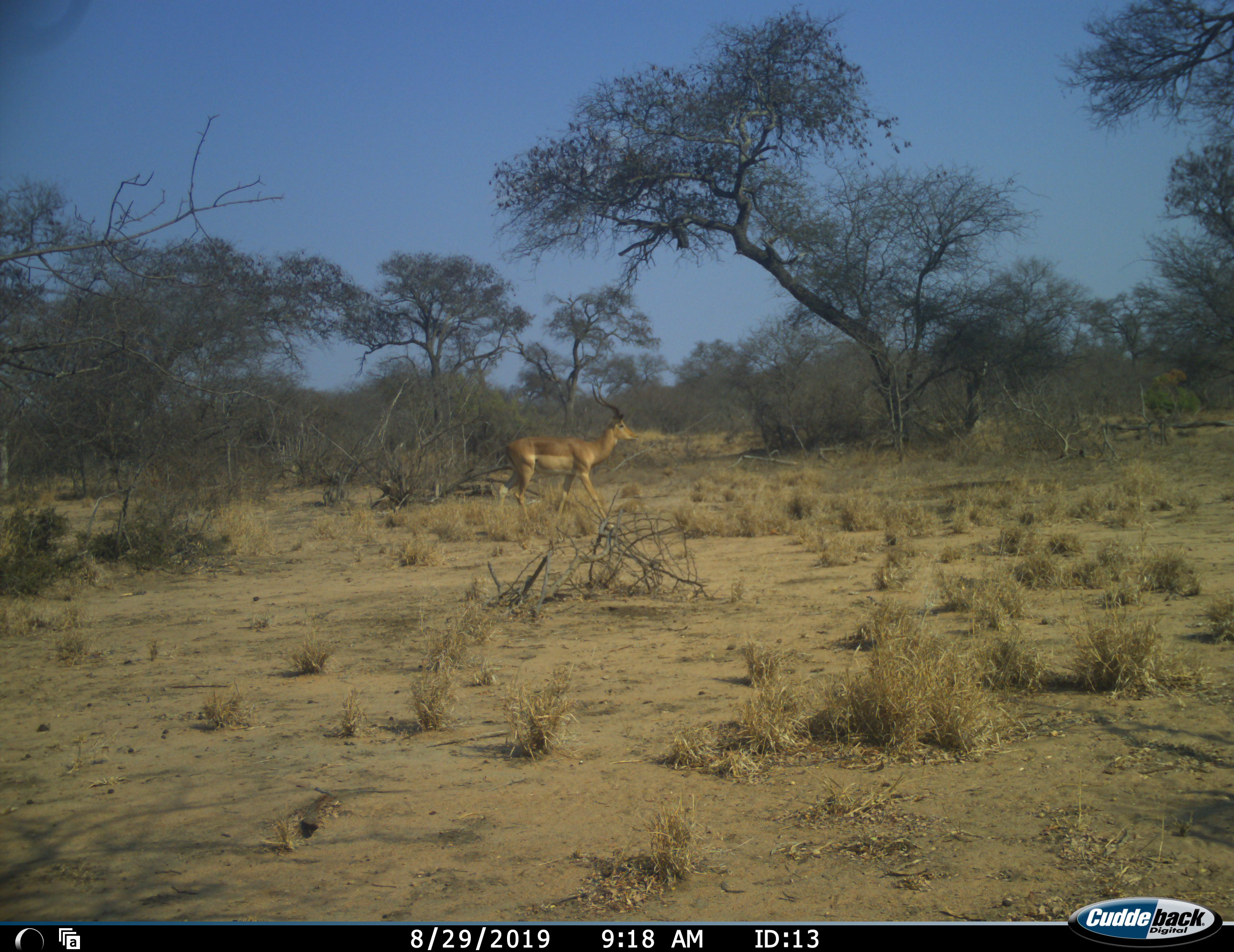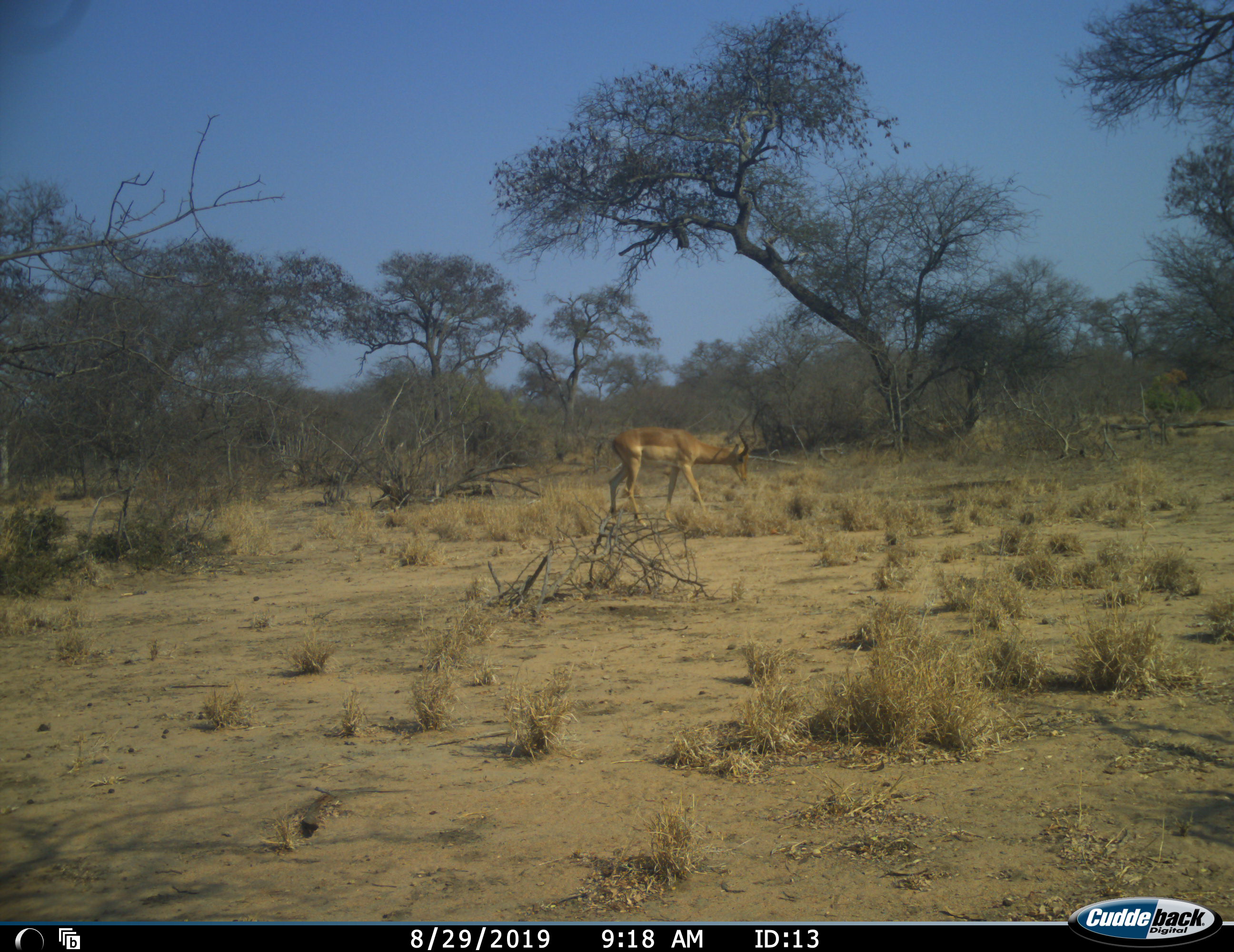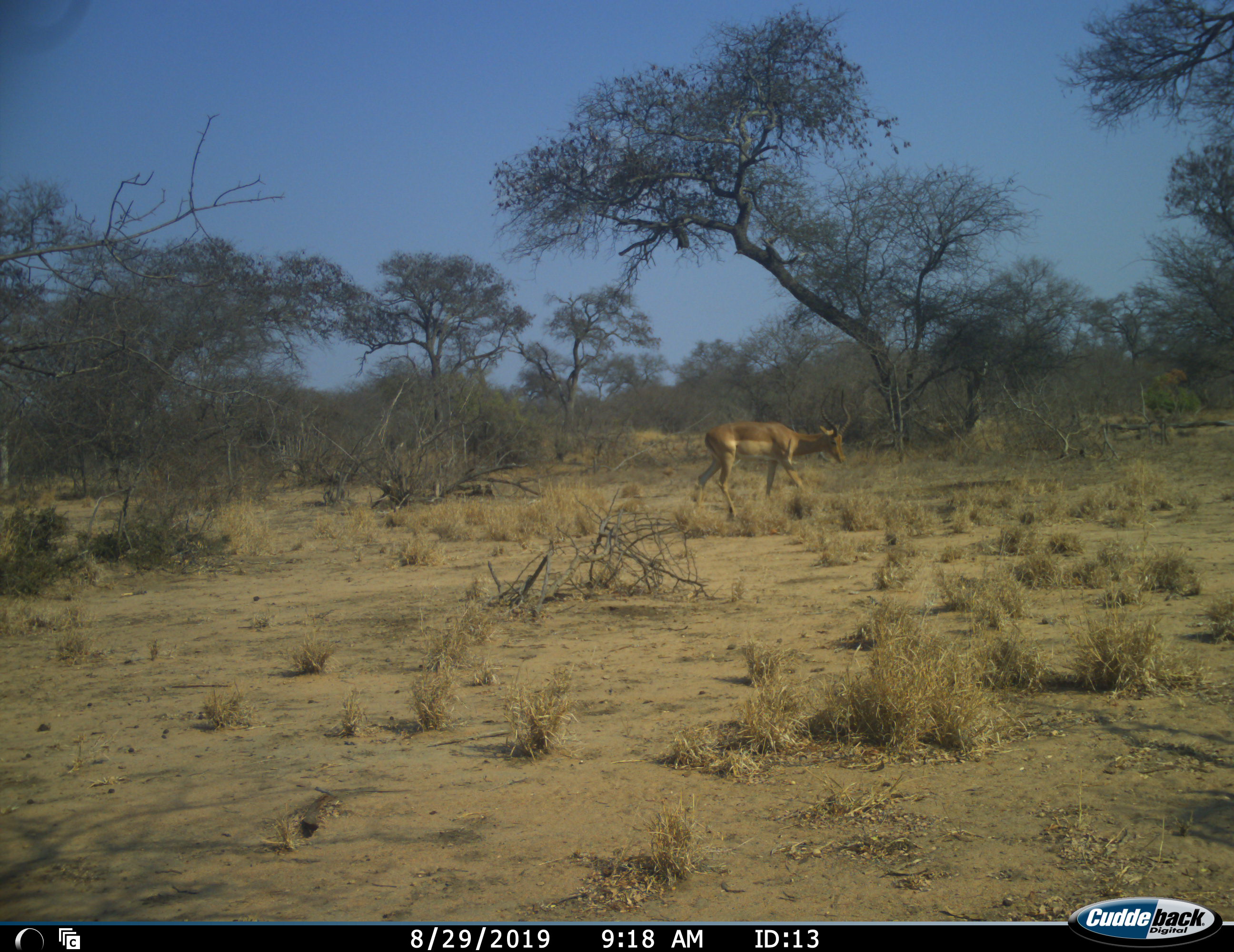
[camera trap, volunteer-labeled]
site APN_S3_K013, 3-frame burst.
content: unidentified animal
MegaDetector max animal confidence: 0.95